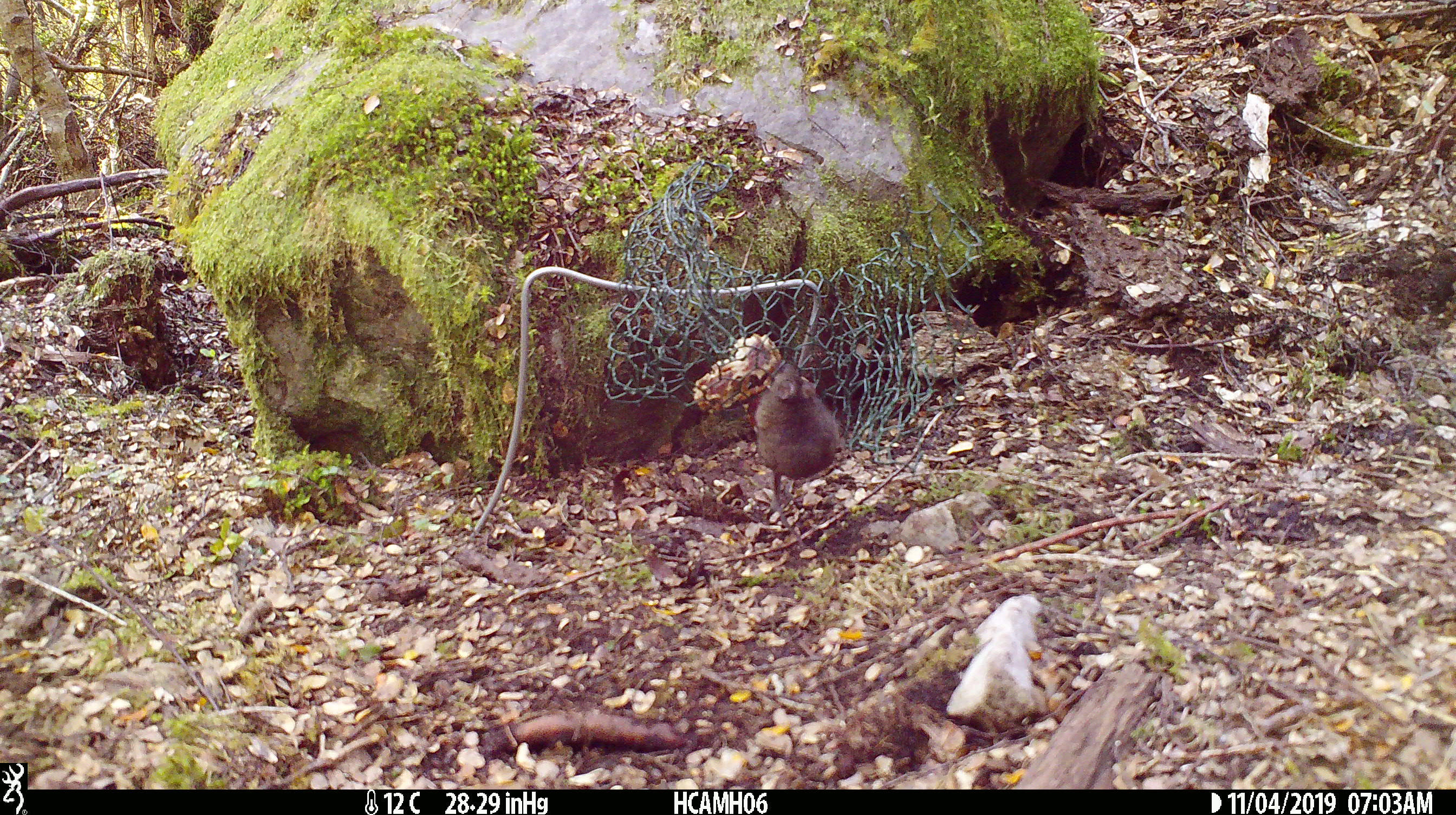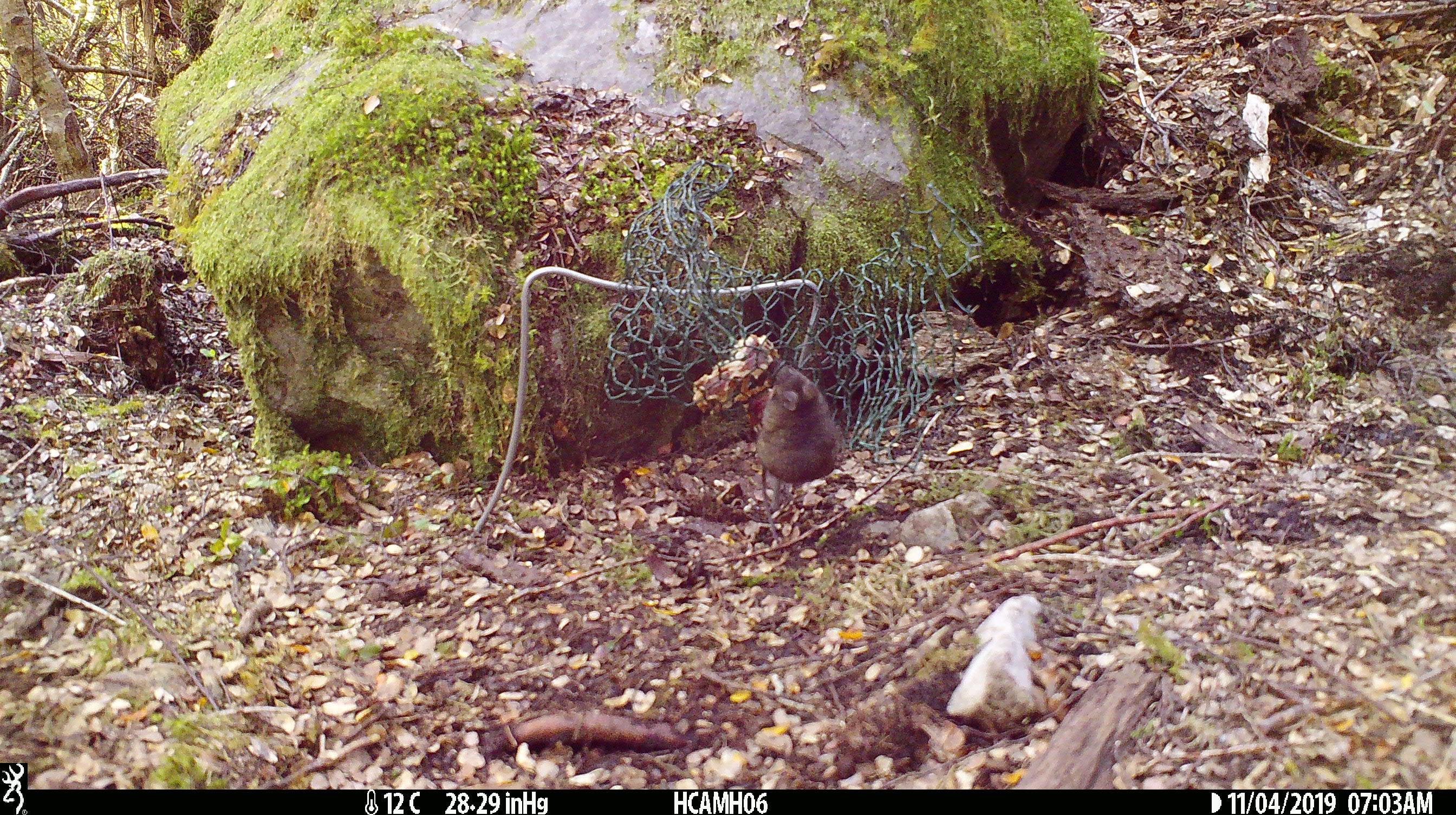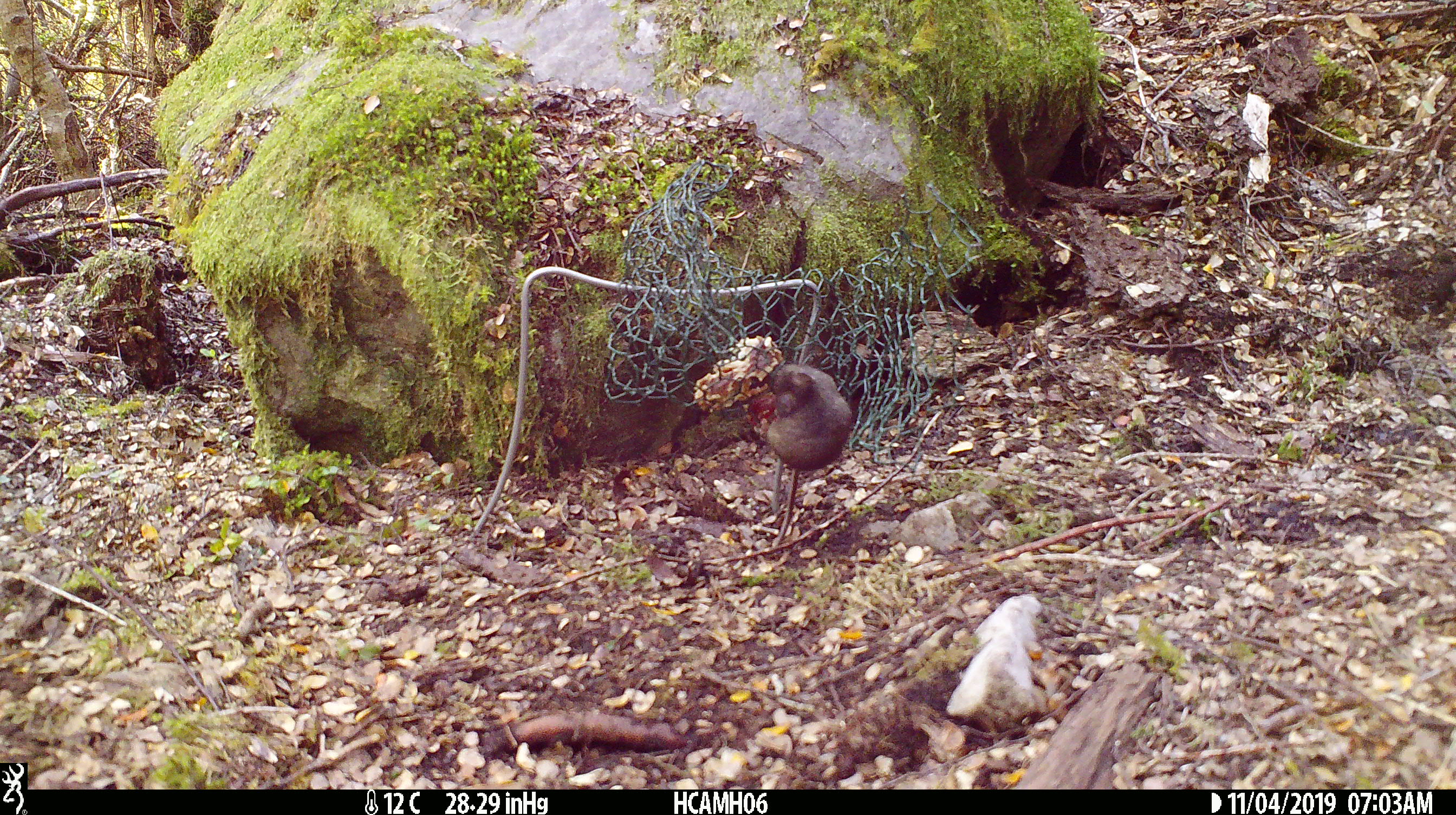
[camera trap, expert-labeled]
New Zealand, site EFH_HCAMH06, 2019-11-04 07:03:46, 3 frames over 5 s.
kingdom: Animalia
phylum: Chordata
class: Mammalia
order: Rodentia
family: Muridae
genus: Mus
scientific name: Mus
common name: mouse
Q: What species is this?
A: Mouse (Mus).